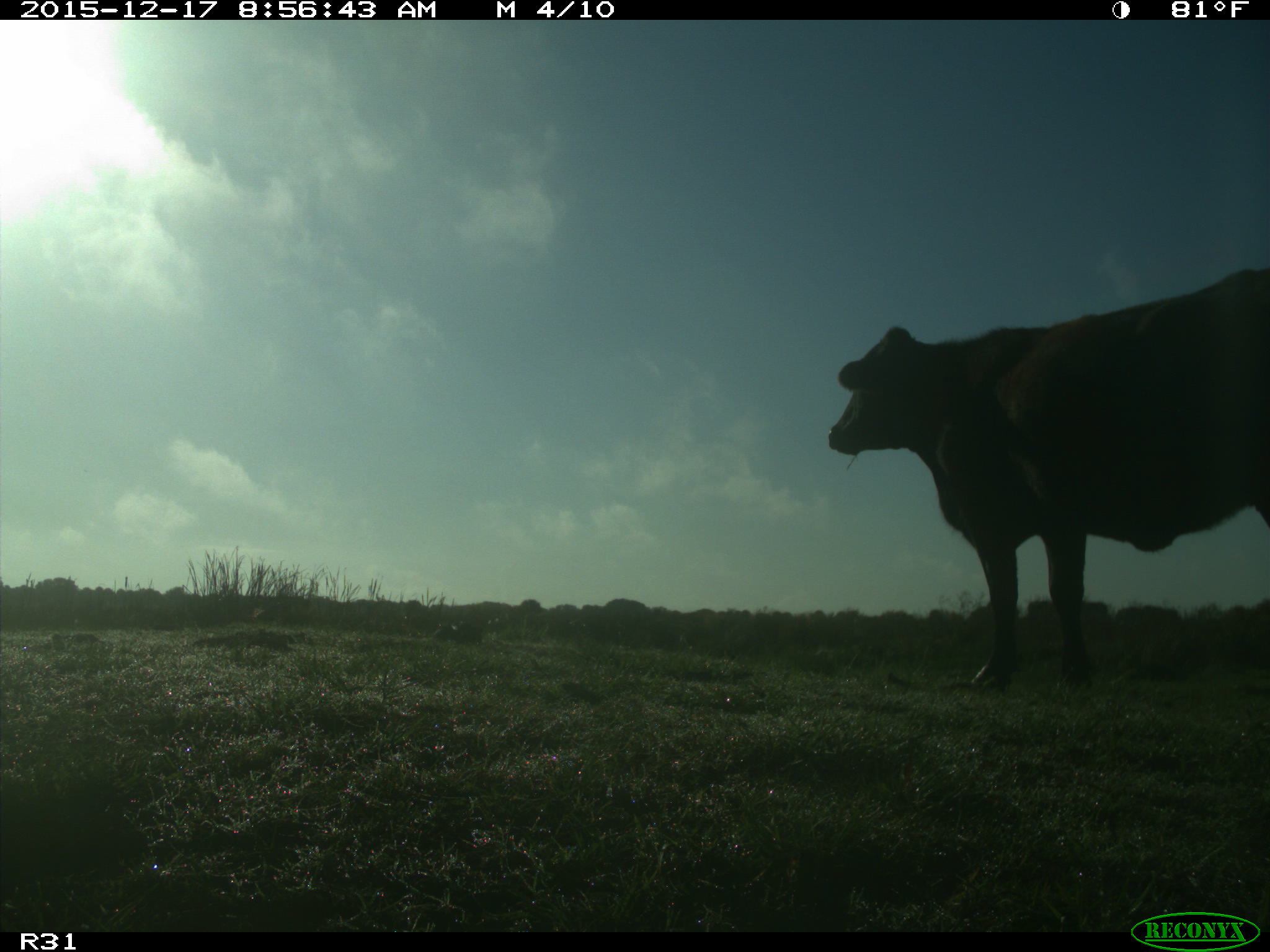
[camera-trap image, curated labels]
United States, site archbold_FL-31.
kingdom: Animalia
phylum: Chordata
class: Mammalia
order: Artiodactyla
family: Bovidae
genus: Bos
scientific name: Bos taurus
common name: domestic cow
Bos taurus (domestic cow).